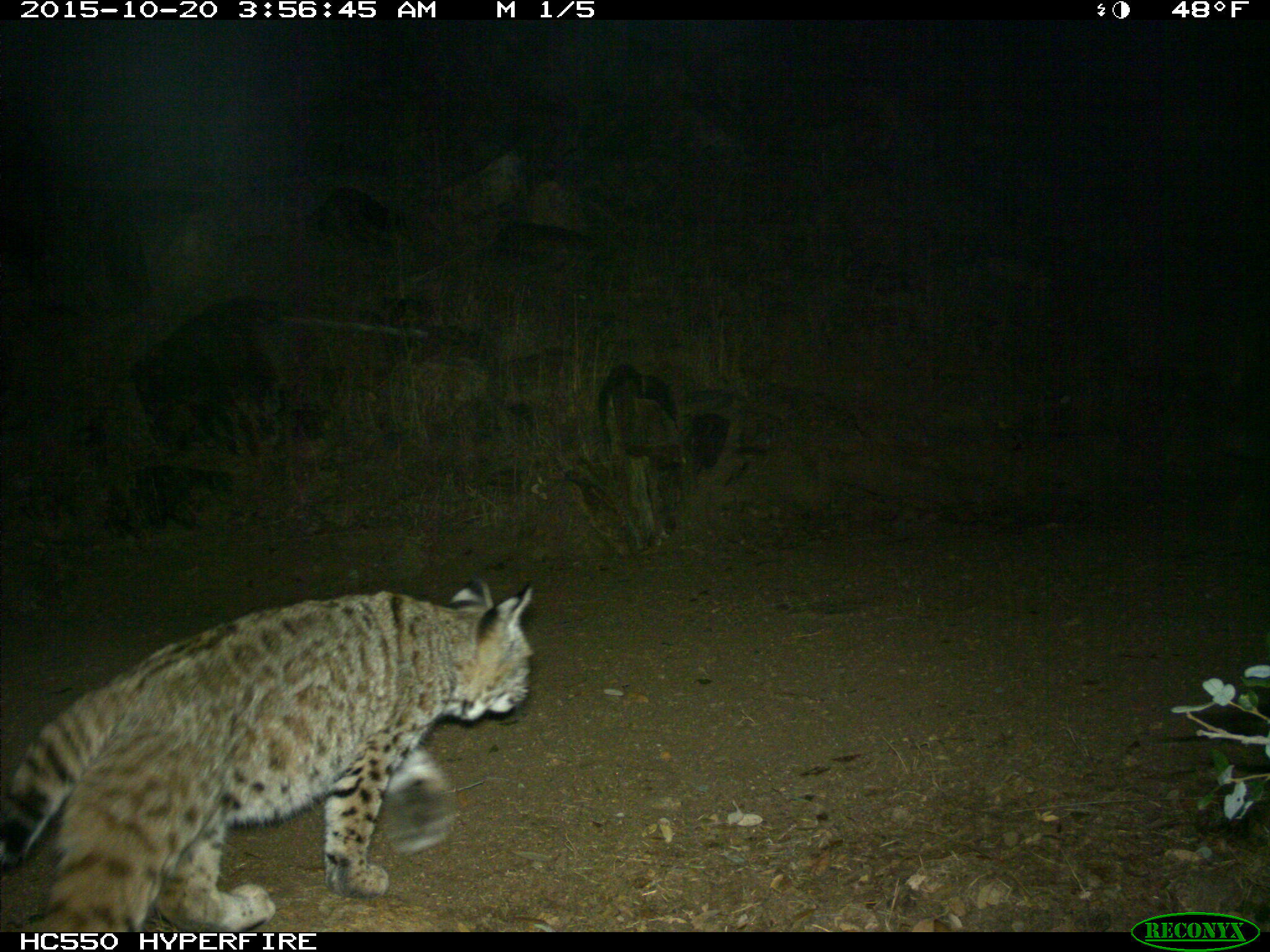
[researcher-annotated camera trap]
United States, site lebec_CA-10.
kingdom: Animalia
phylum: Chordata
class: Mammalia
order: Carnivora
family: Felidae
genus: Lynx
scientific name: Lynx rufus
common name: bobcat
Lynx rufus (bobcat).